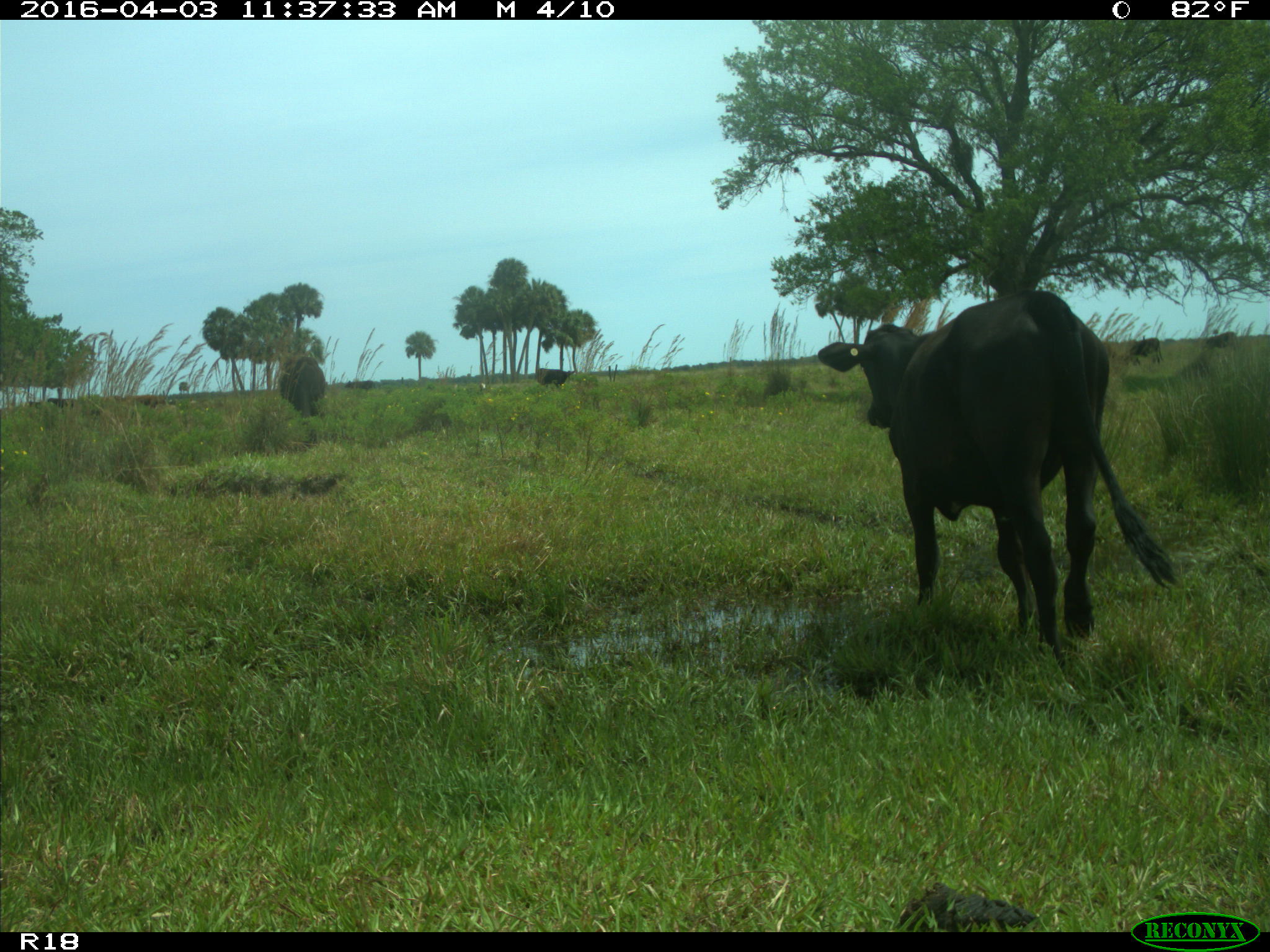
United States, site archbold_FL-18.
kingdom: Animalia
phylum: Chordata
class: Mammalia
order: Artiodactyla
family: Bovidae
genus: Bos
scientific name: Bos taurus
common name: domestic cow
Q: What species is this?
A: Bos taurus (domestic cow).